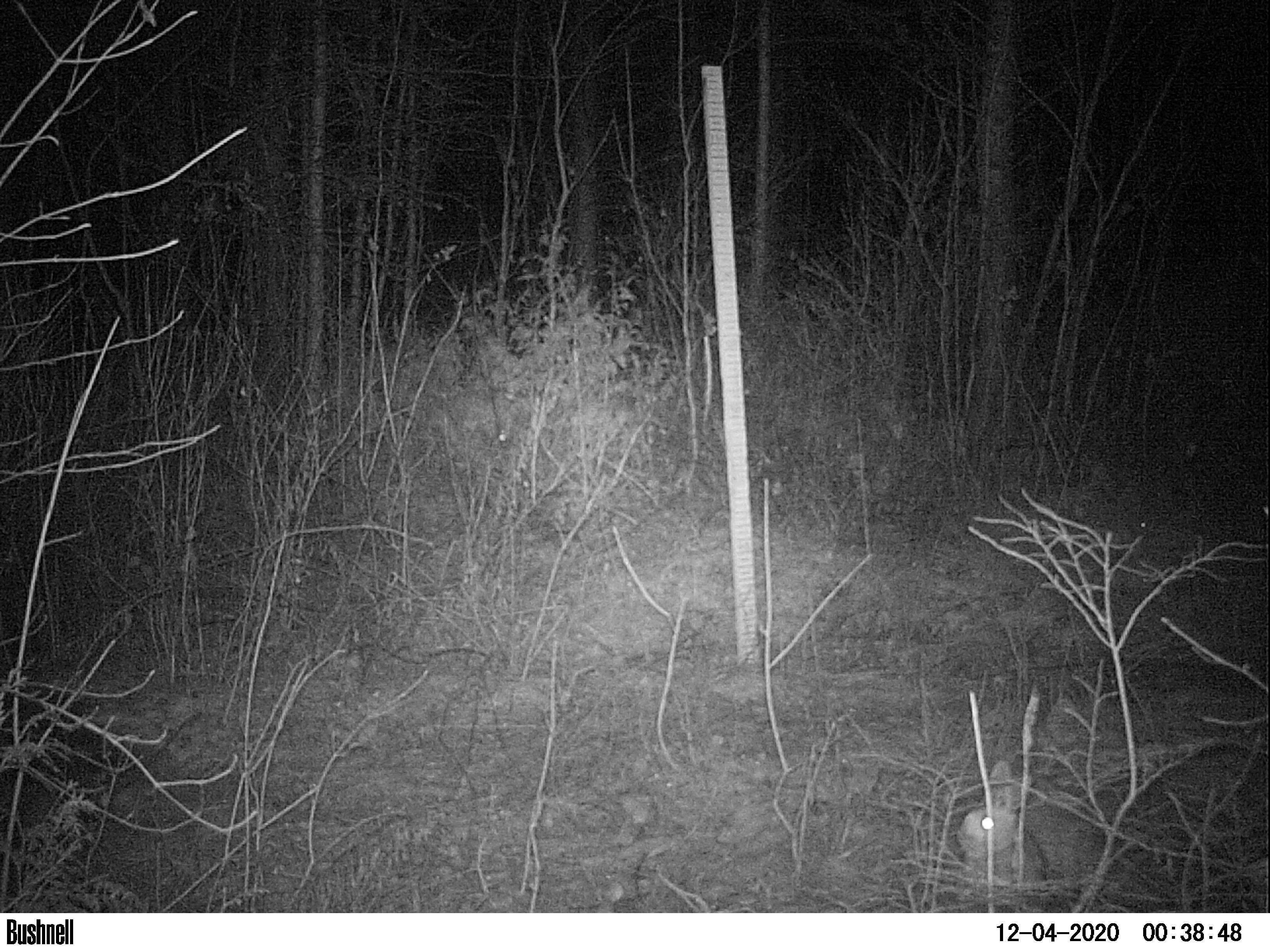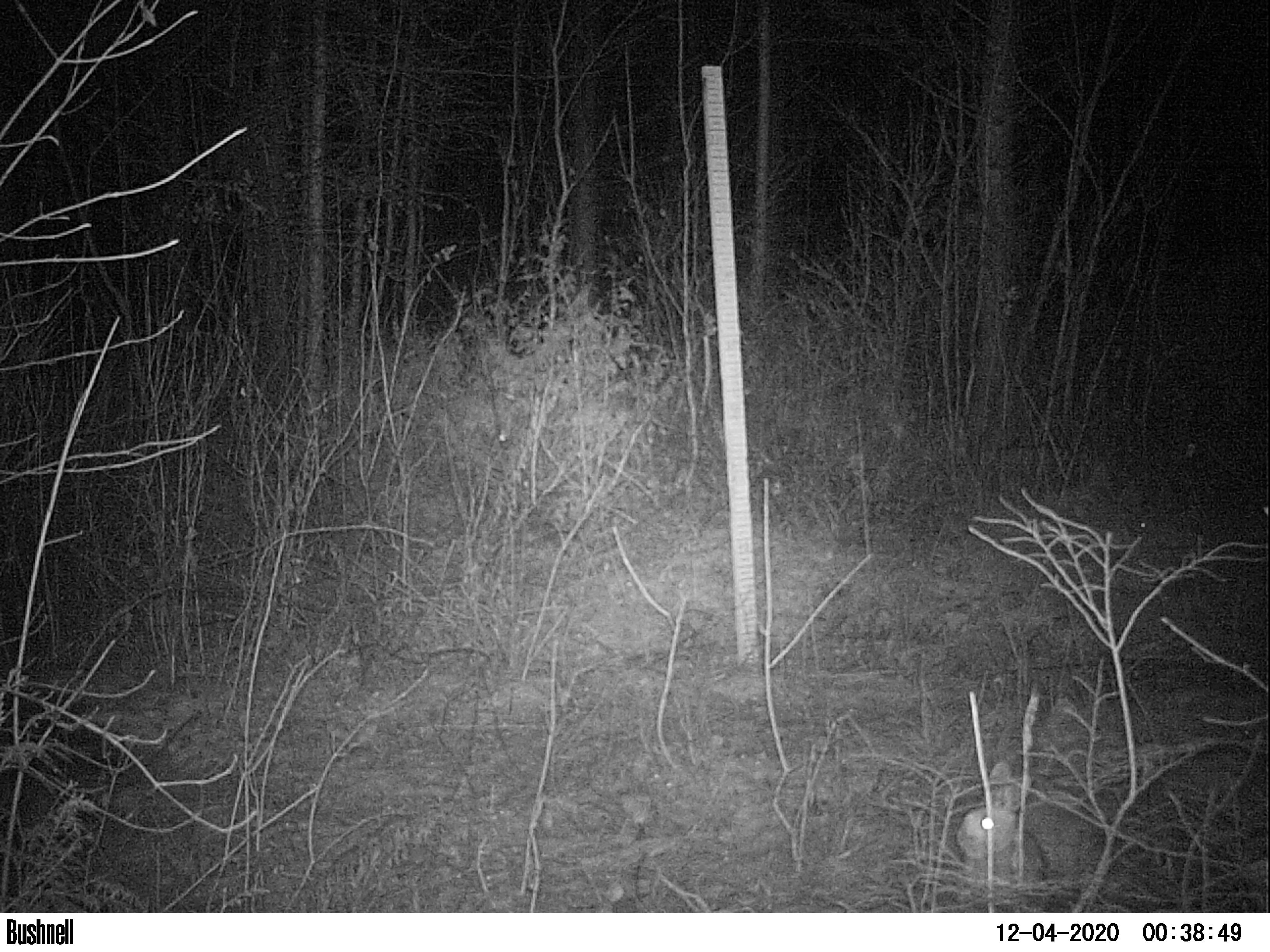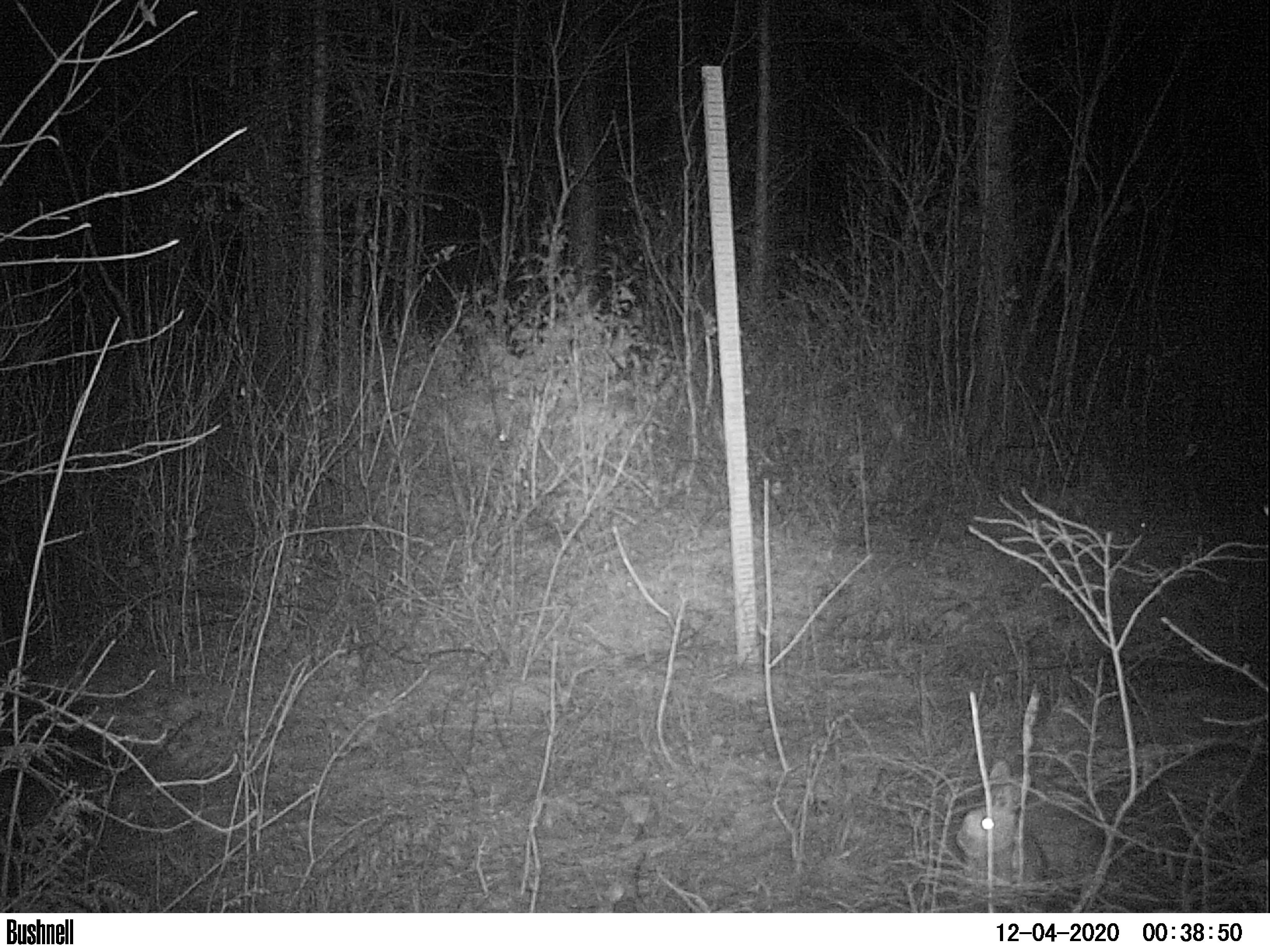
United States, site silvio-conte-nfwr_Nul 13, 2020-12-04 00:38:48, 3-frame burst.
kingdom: Animalia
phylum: Chordata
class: Mammalia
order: Lagomorpha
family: Leporidae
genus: Lepus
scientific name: Lepus americanus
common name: snowshoe hare